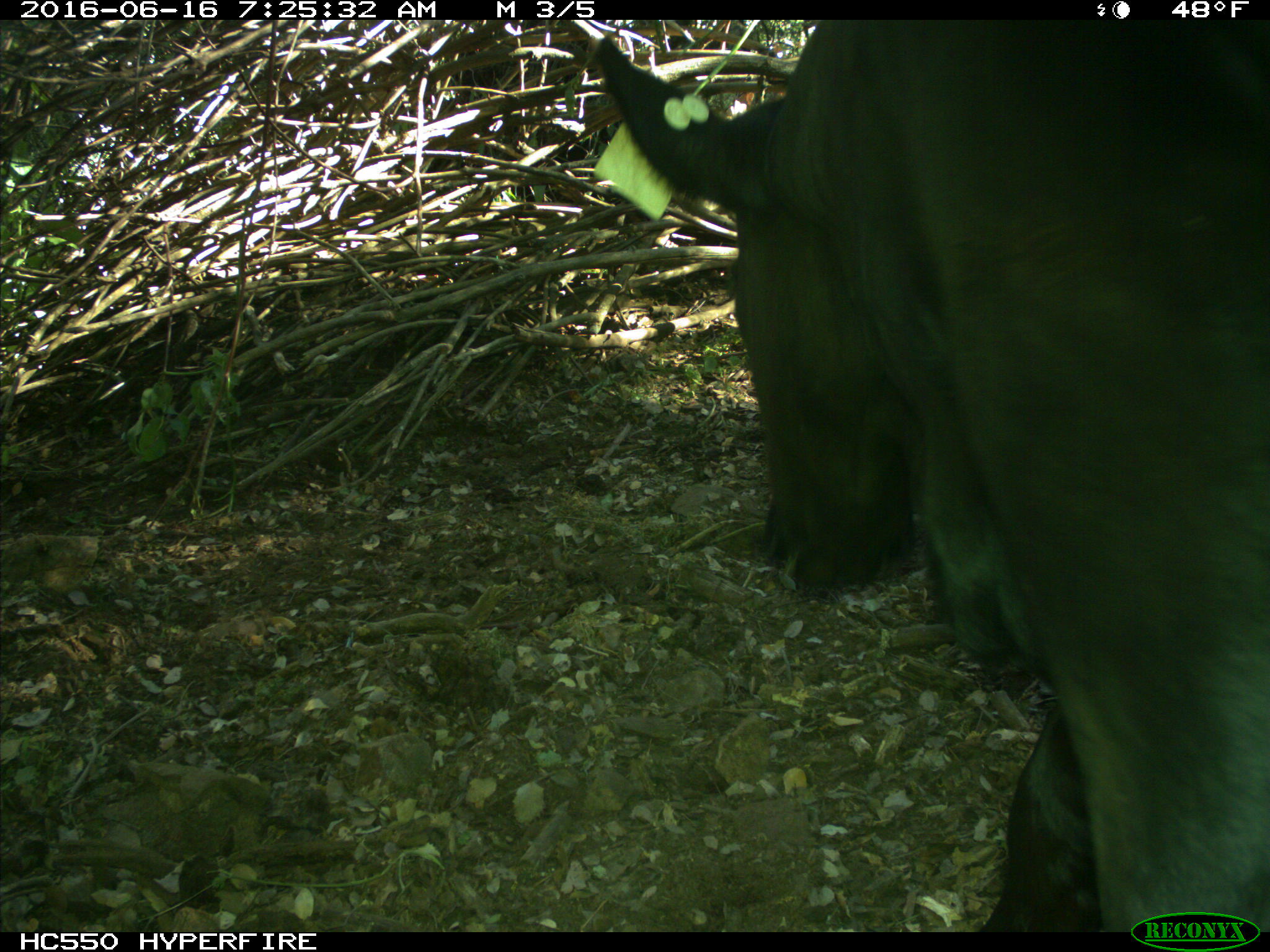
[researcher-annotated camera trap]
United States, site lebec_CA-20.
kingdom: Animalia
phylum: Chordata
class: Mammalia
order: Artiodactyla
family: Bovidae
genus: Bos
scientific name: Bos taurus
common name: domestic cow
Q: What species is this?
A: Bos taurus (domestic cow).